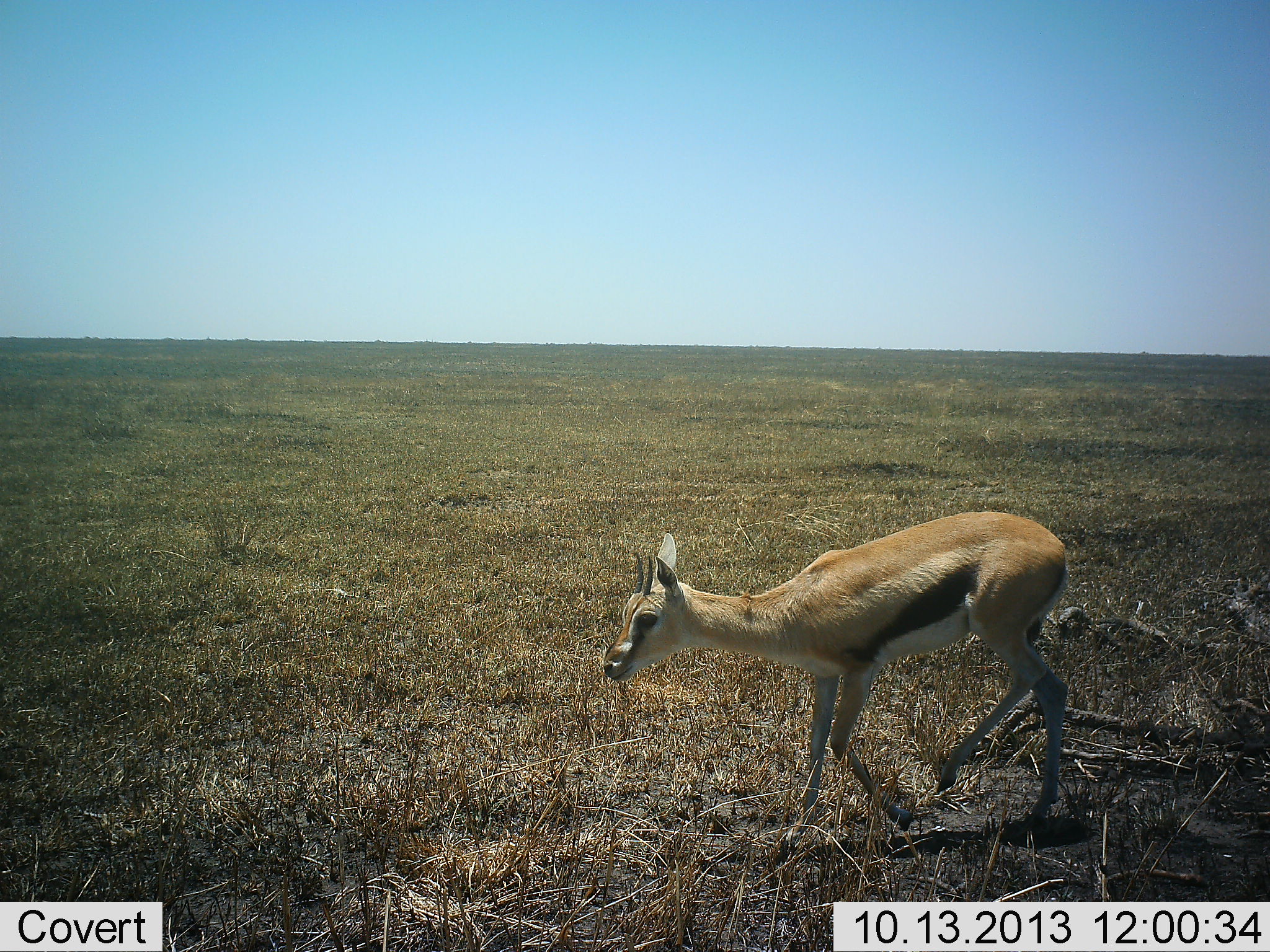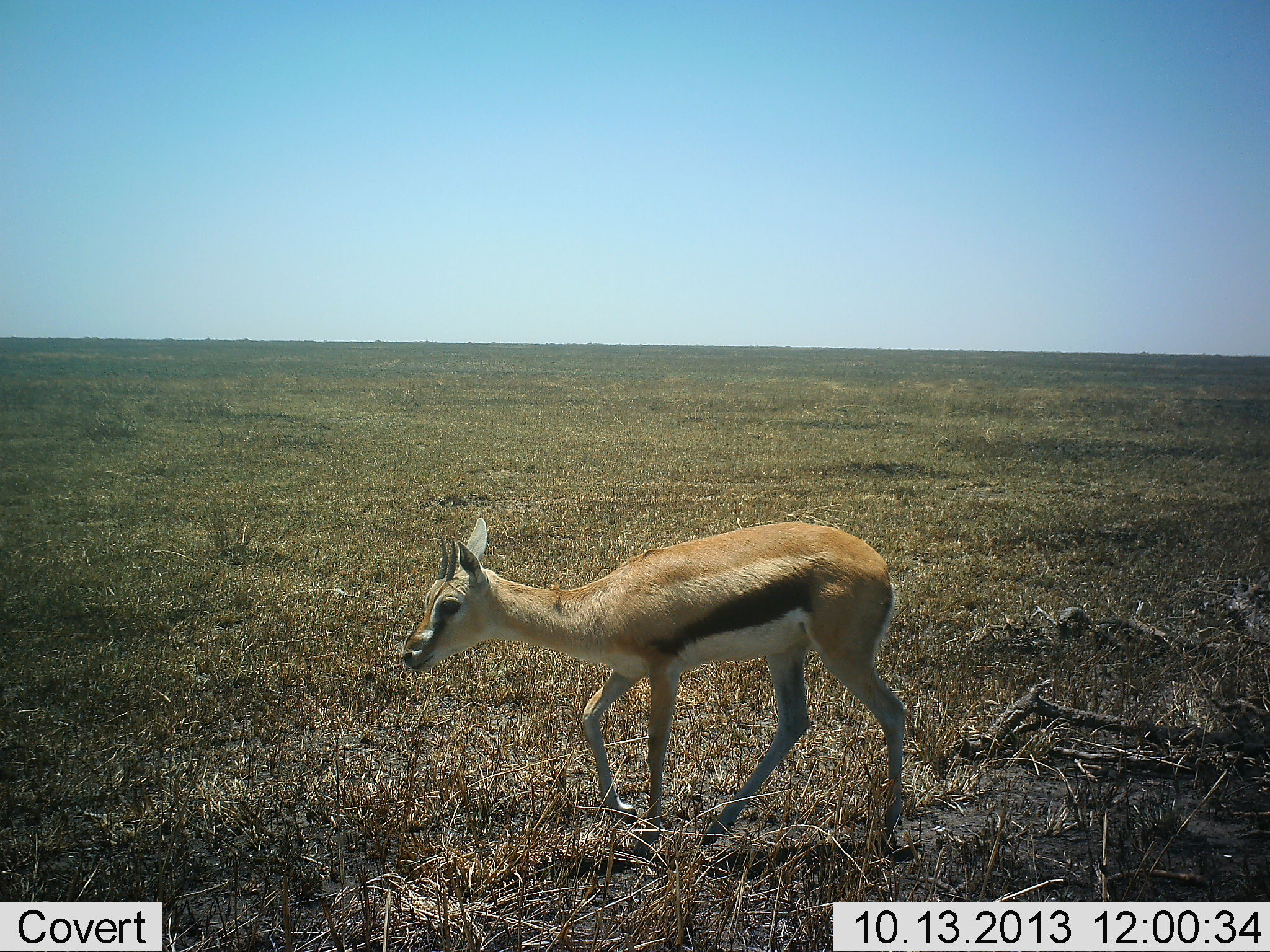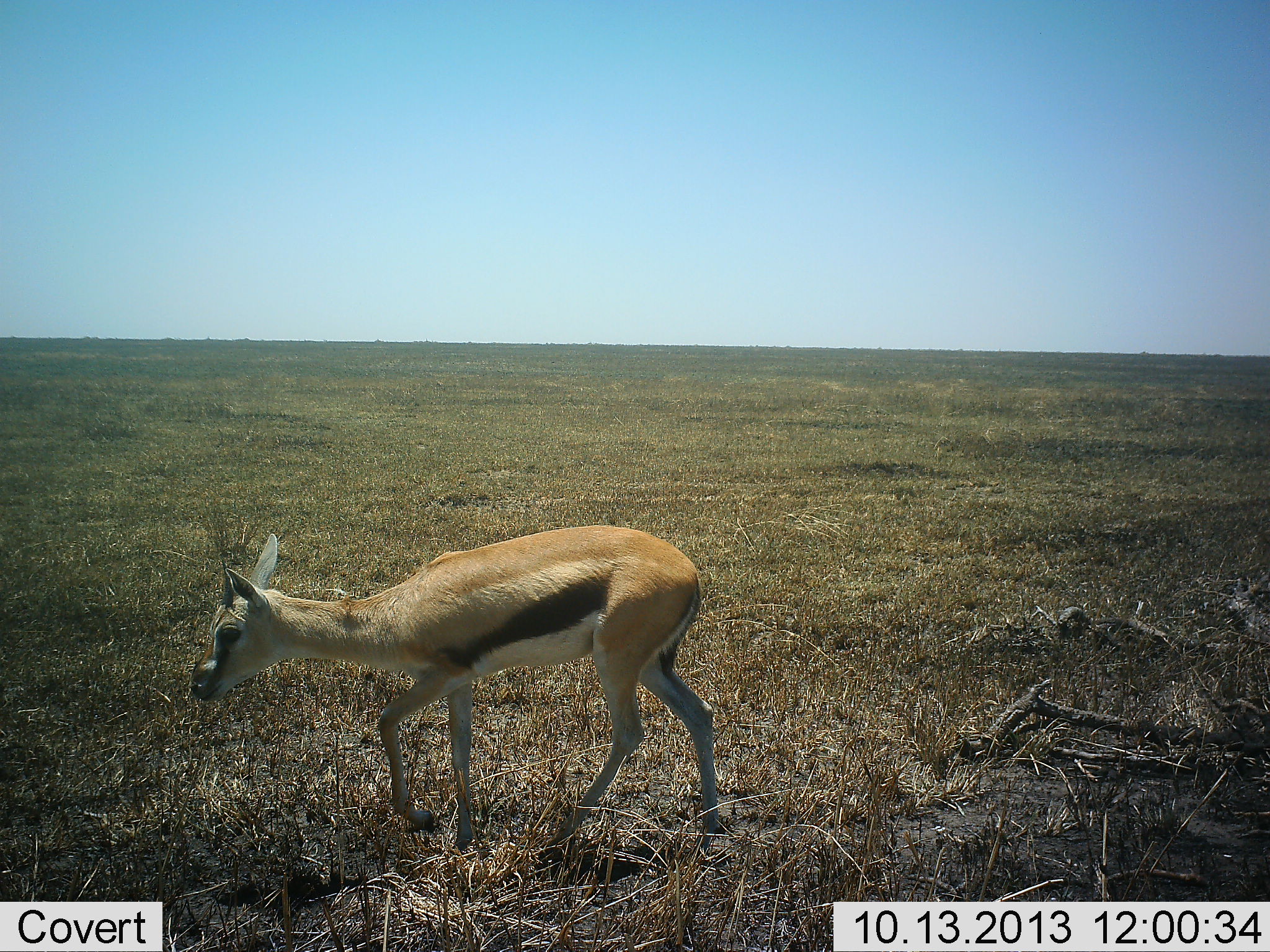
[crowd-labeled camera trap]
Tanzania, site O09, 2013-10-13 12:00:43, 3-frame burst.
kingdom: Animalia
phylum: Chordata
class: Mammalia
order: Artiodactyla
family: Bovidae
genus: Eudorcas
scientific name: Eudorcas thomsonii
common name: thomson's gazelle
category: gazellethomsons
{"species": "gazellethomsons (thomson's gazelle) (Eudorcas thomsonii)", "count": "1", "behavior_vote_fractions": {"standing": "0%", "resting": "0%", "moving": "90%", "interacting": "0%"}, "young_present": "20%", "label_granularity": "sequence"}